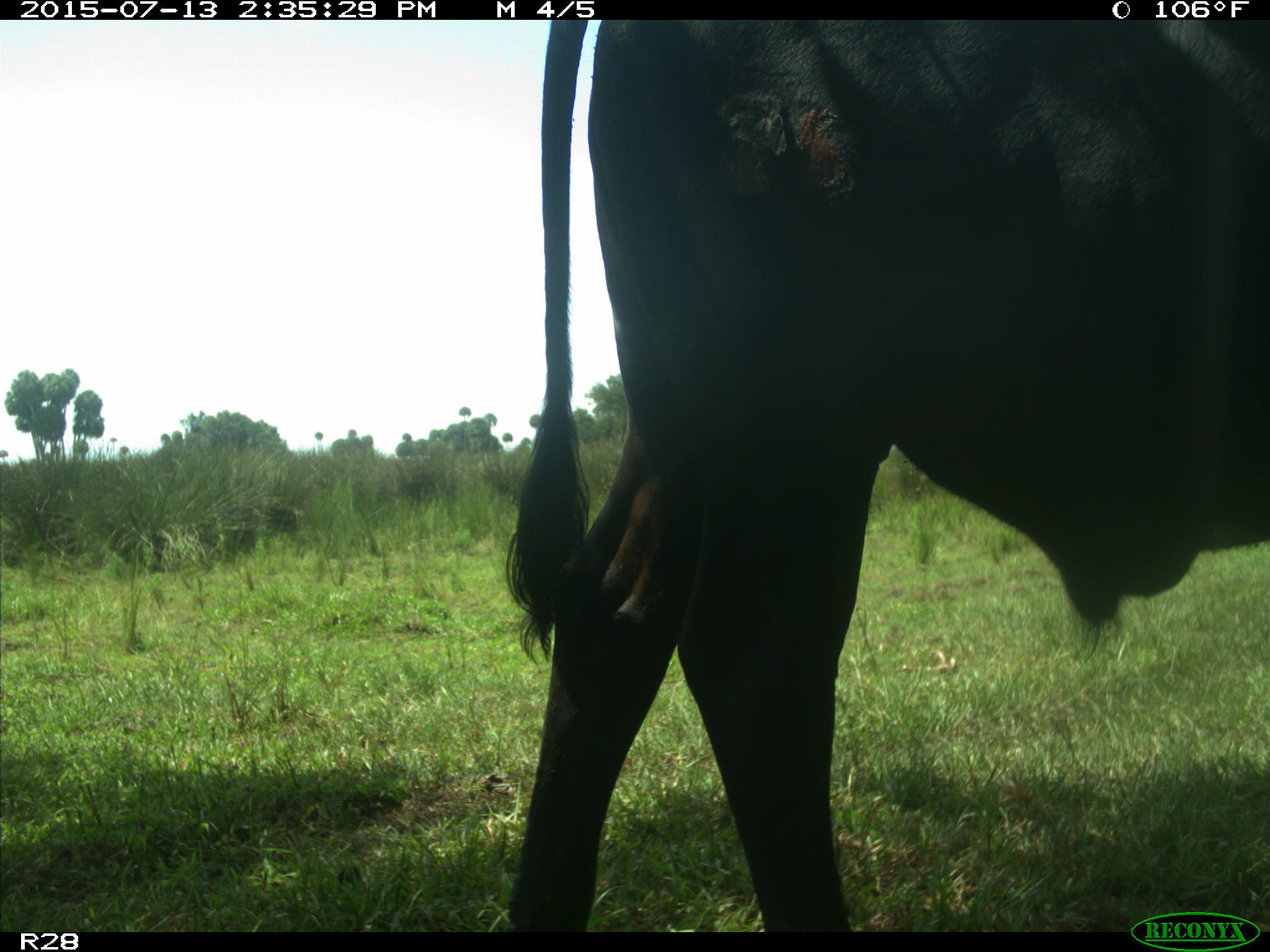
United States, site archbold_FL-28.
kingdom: Animalia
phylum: Chordata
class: Mammalia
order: Artiodactyla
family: Bovidae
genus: Bos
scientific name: Bos taurus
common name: domestic cow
Bos taurus (domestic cow).